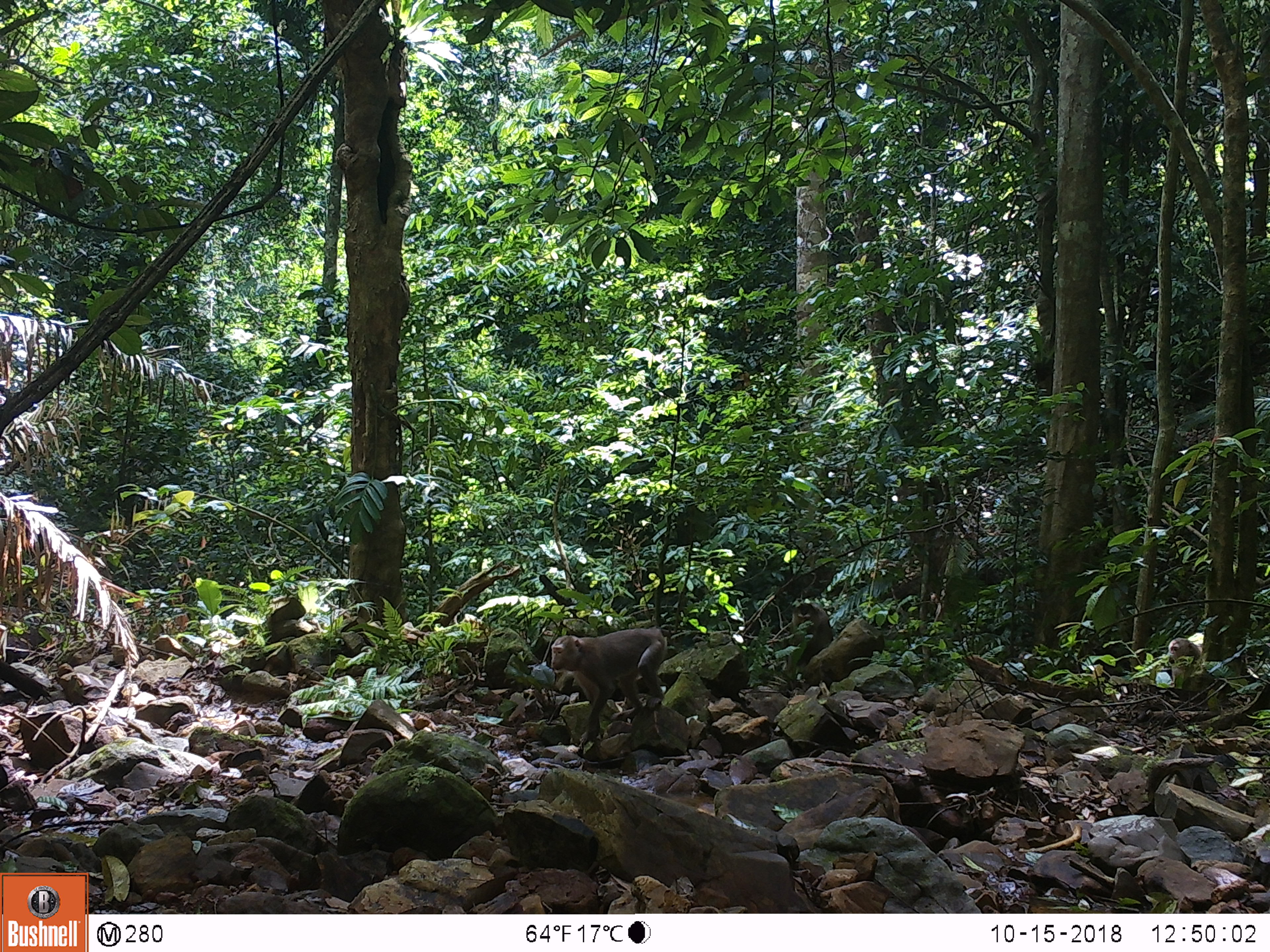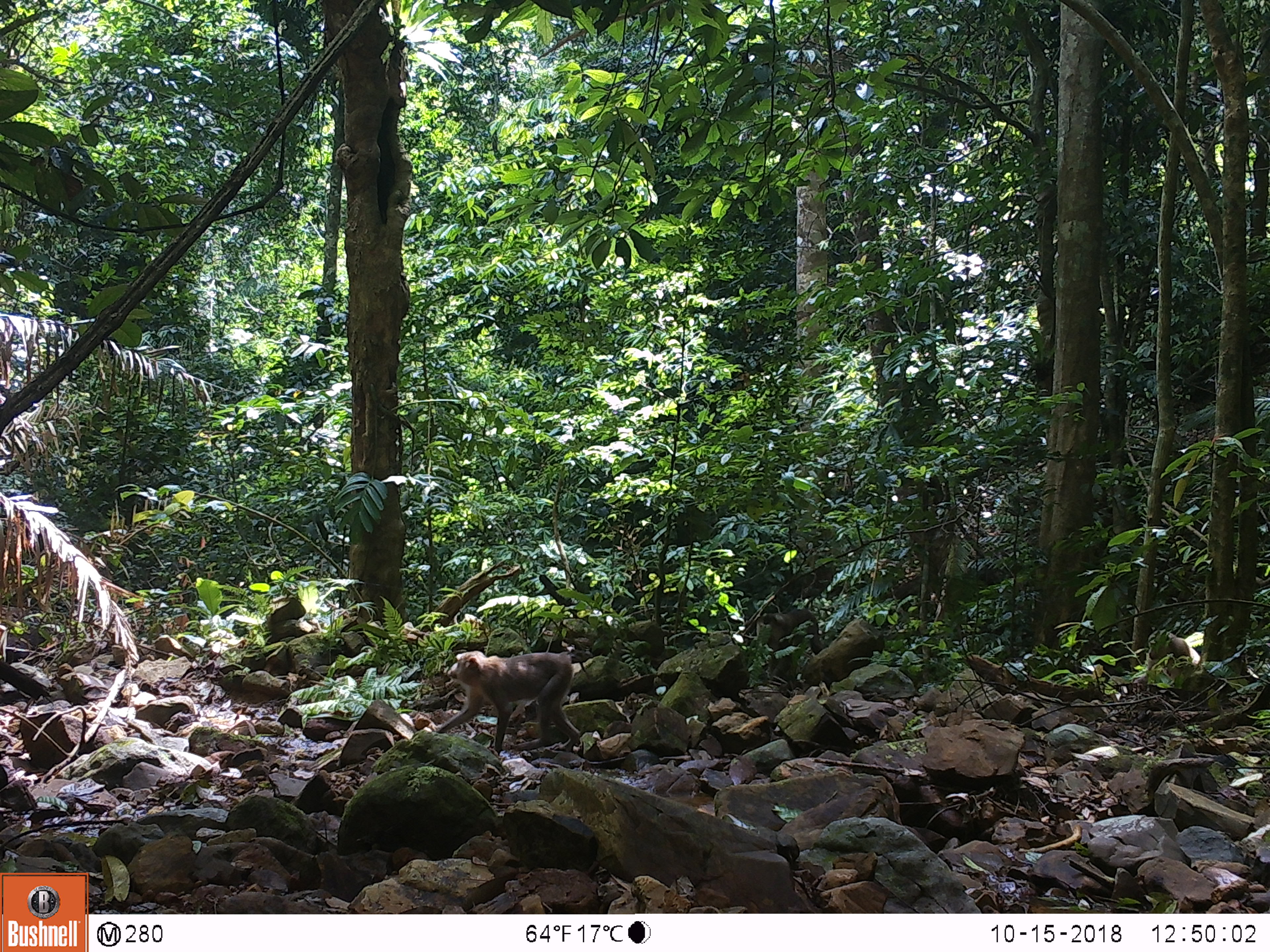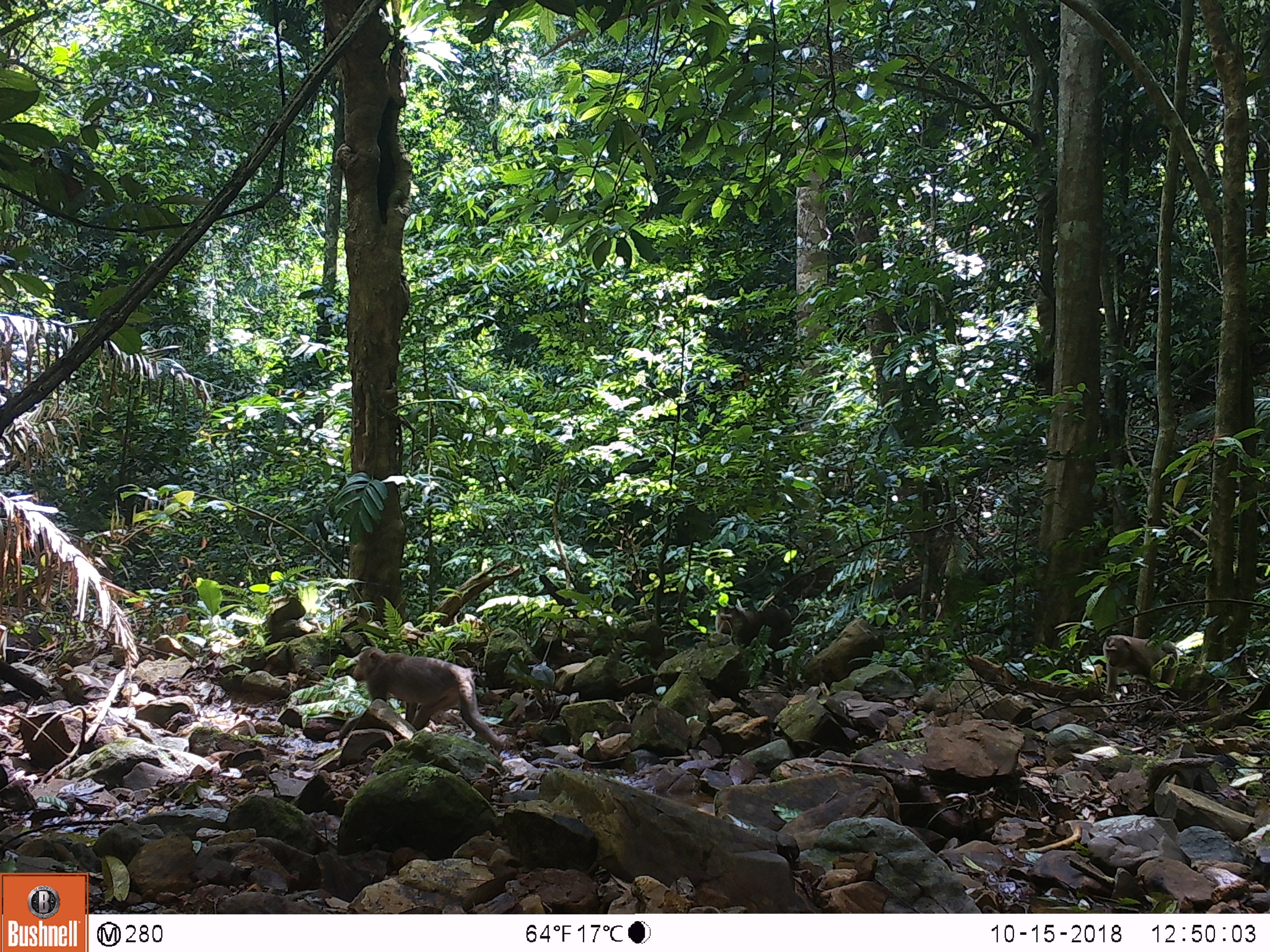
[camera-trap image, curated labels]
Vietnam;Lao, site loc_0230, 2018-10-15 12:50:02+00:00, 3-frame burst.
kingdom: Animalia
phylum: Chordata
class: Mammalia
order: Primates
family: Cercopithecidae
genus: Macaca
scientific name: Macaca nemestrina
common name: pig-tailed macaque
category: pig tailed macaque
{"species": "pig tailed macaque (pig-tailed macaque) (Macaca nemestrina)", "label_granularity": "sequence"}